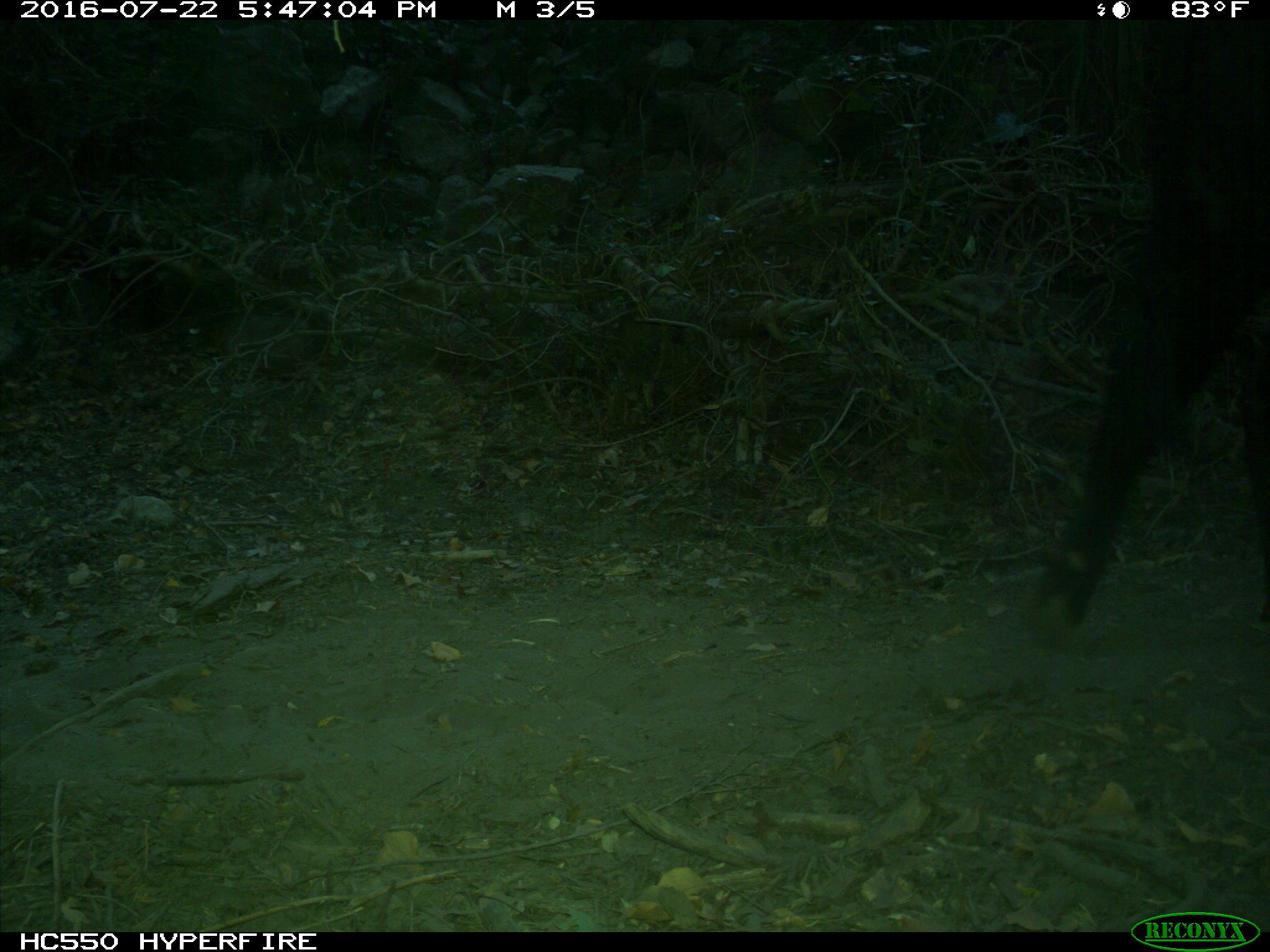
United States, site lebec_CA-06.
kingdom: Animalia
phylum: Chordata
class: Mammalia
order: Artiodactyla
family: Bovidae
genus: Bos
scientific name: Bos taurus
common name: domestic cow